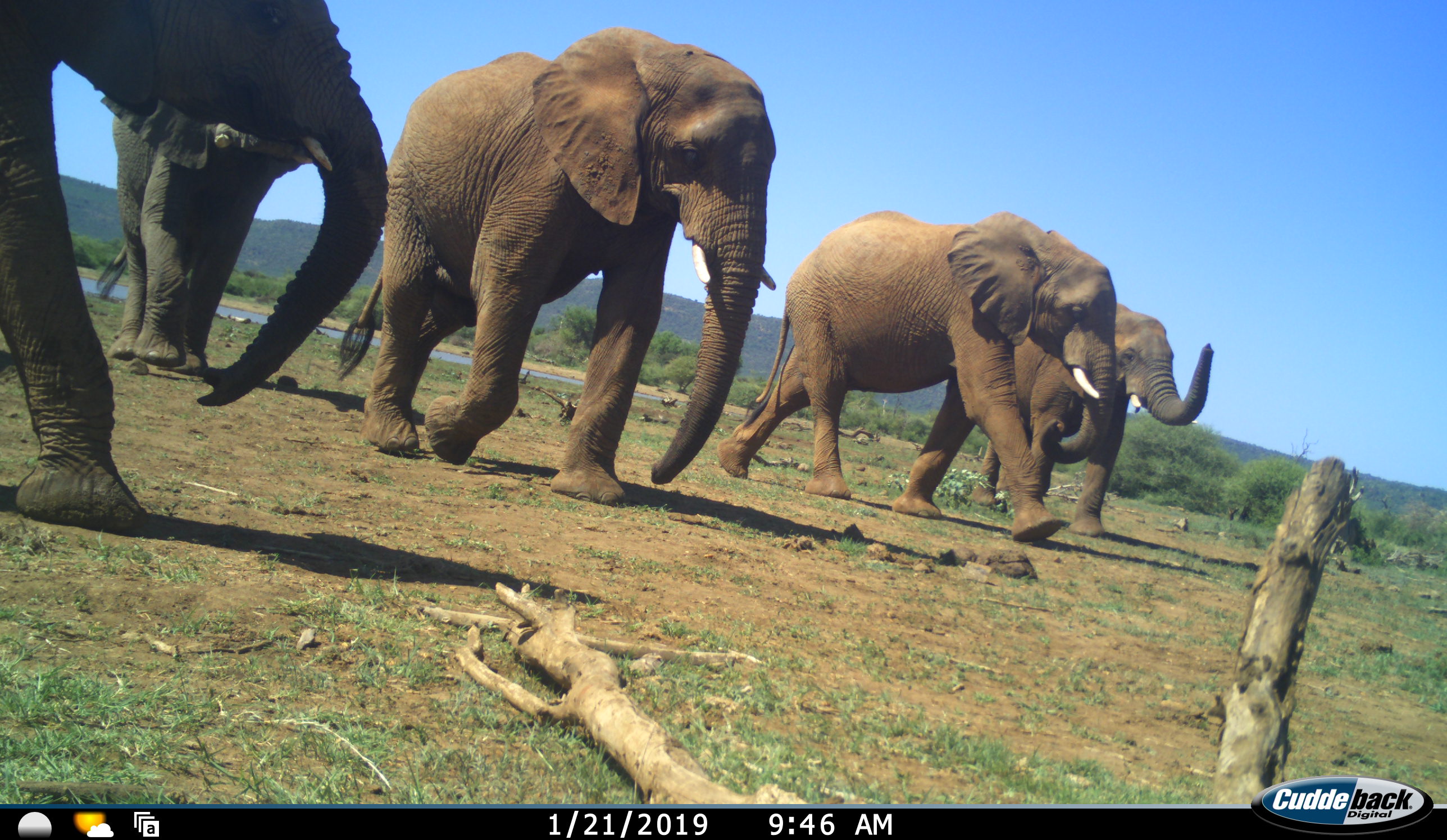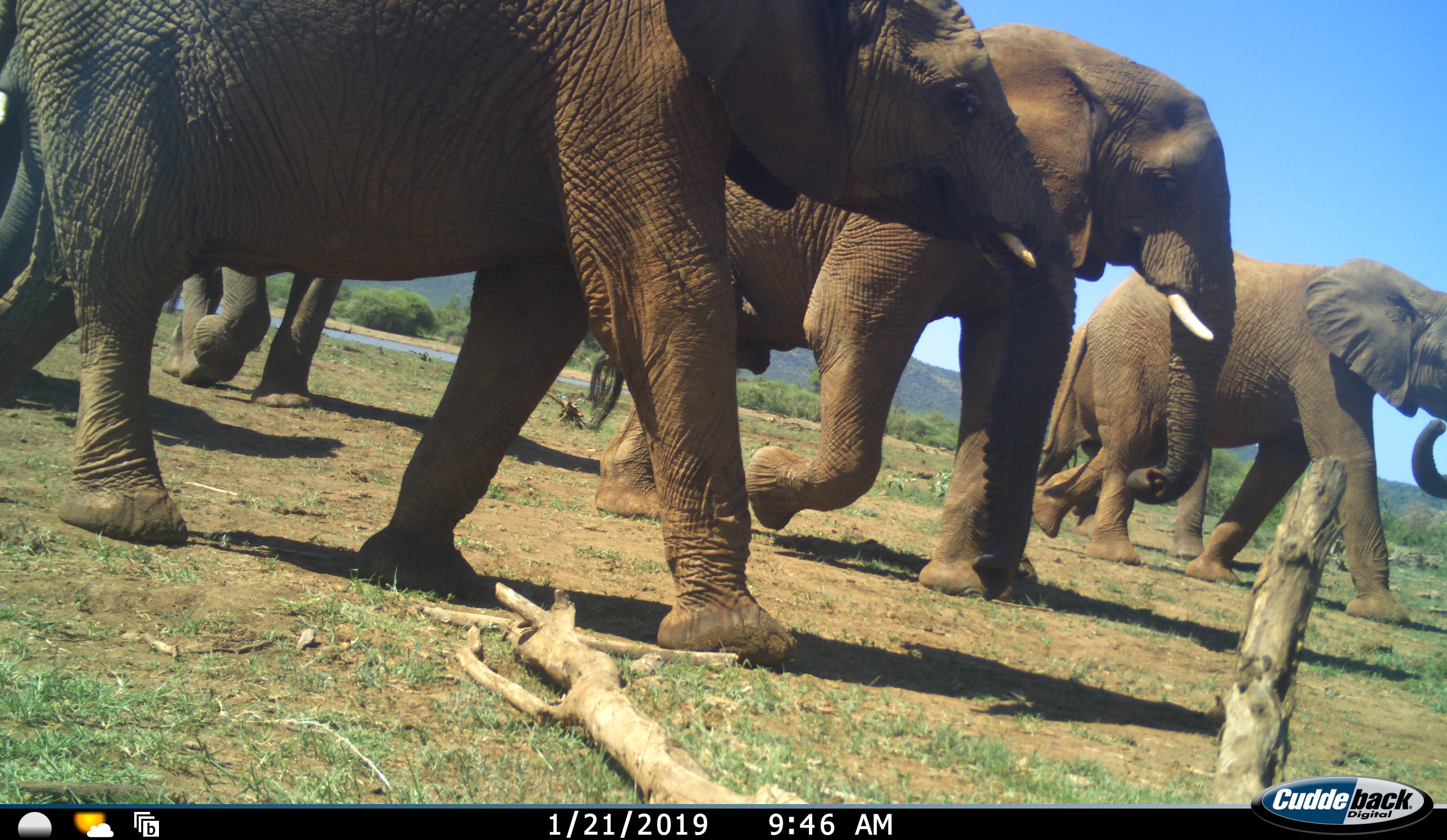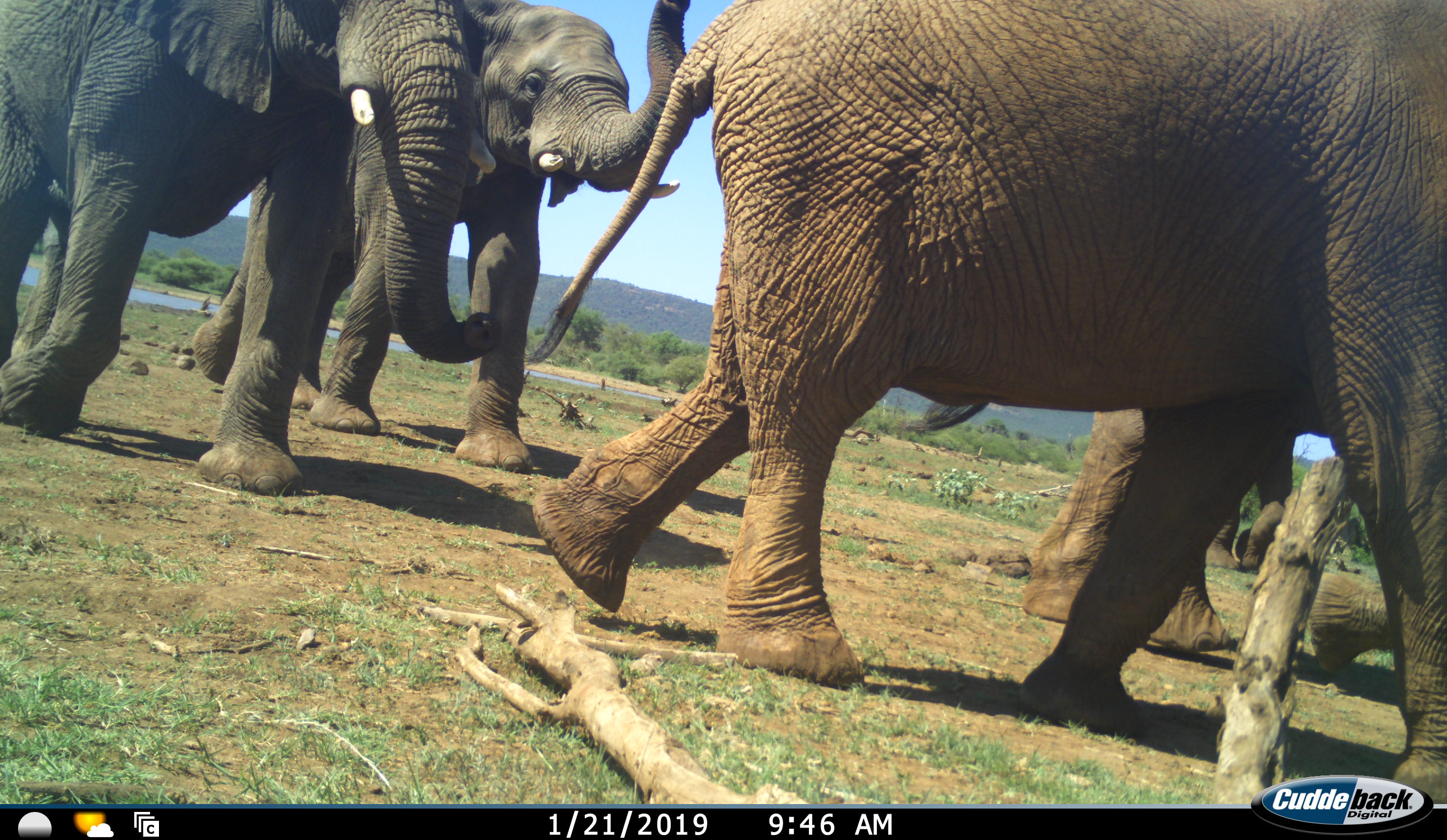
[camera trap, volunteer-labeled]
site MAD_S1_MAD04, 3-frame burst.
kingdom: Animalia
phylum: Chordata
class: Mammalia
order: Proboscidea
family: Elephantidae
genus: Loxodonta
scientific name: Loxodonta africana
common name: african bush elephant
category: elephant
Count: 6.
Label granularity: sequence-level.